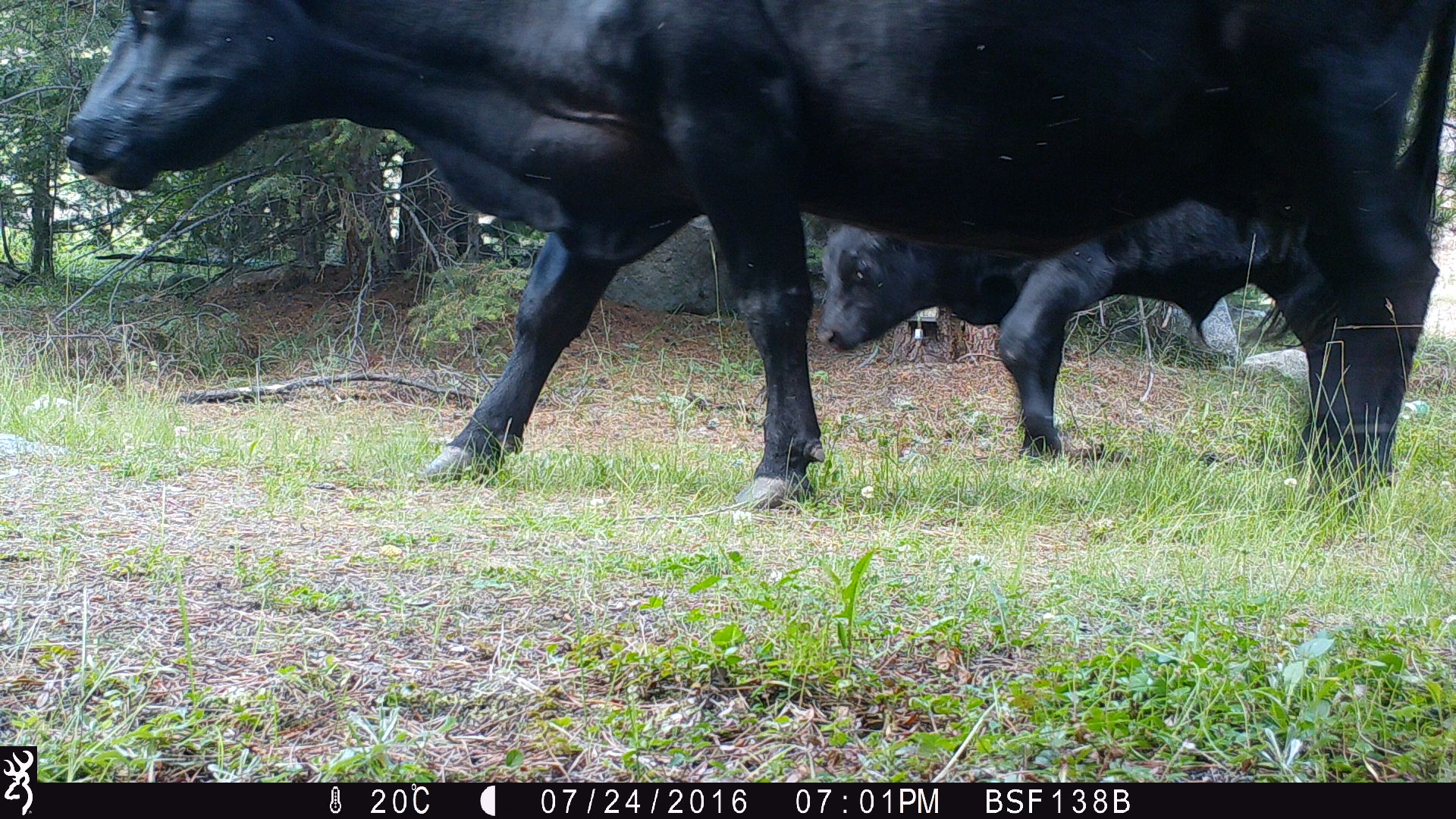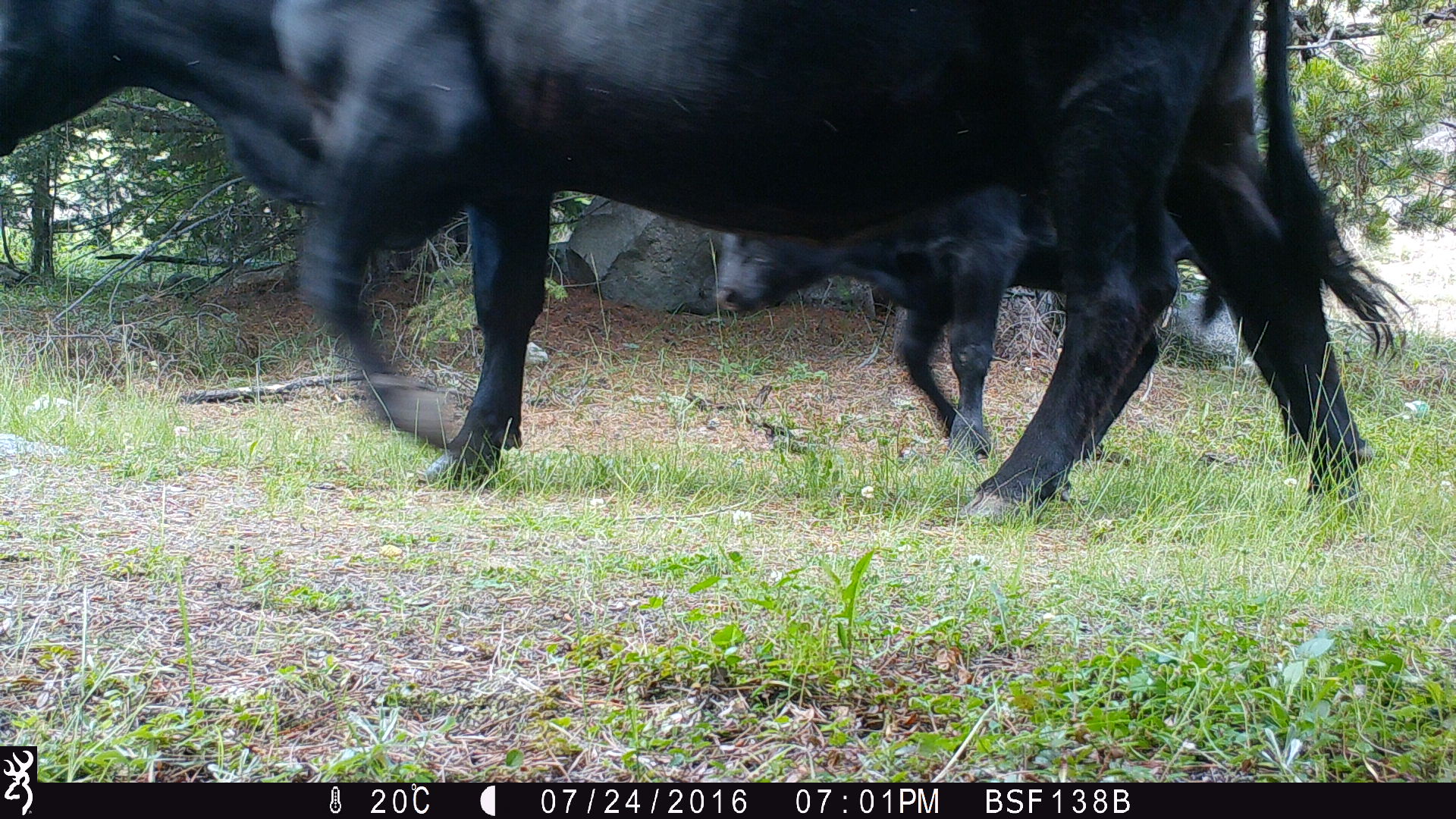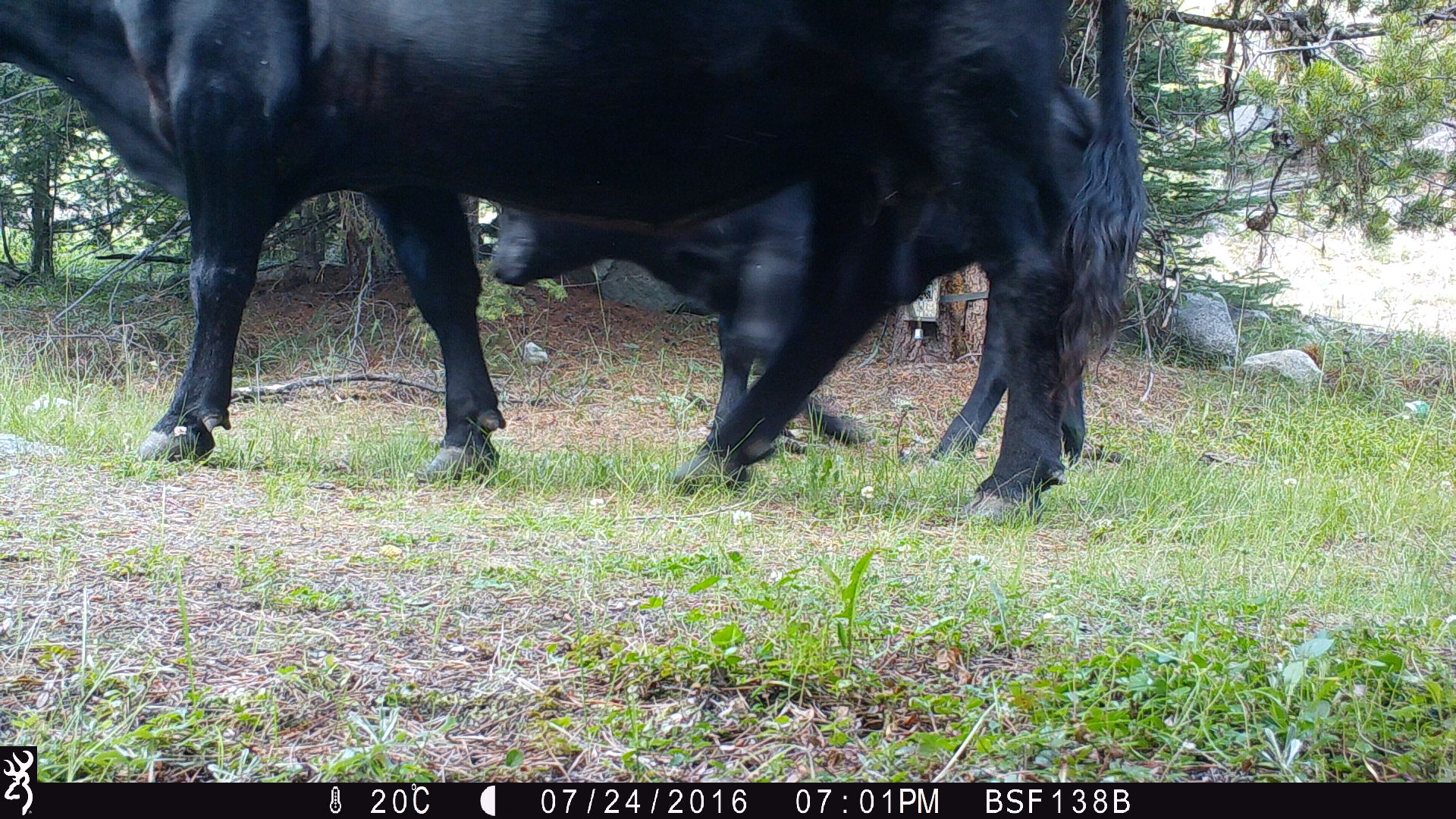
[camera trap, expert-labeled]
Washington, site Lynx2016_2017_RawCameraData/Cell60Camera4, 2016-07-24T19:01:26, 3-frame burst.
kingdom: Animalia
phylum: Chordata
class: Mammalia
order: Artiodactyla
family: Bovidae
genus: Bos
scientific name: Bos taurus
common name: domestic cattle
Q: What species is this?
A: Domestic cattle (Bos taurus).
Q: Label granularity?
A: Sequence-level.